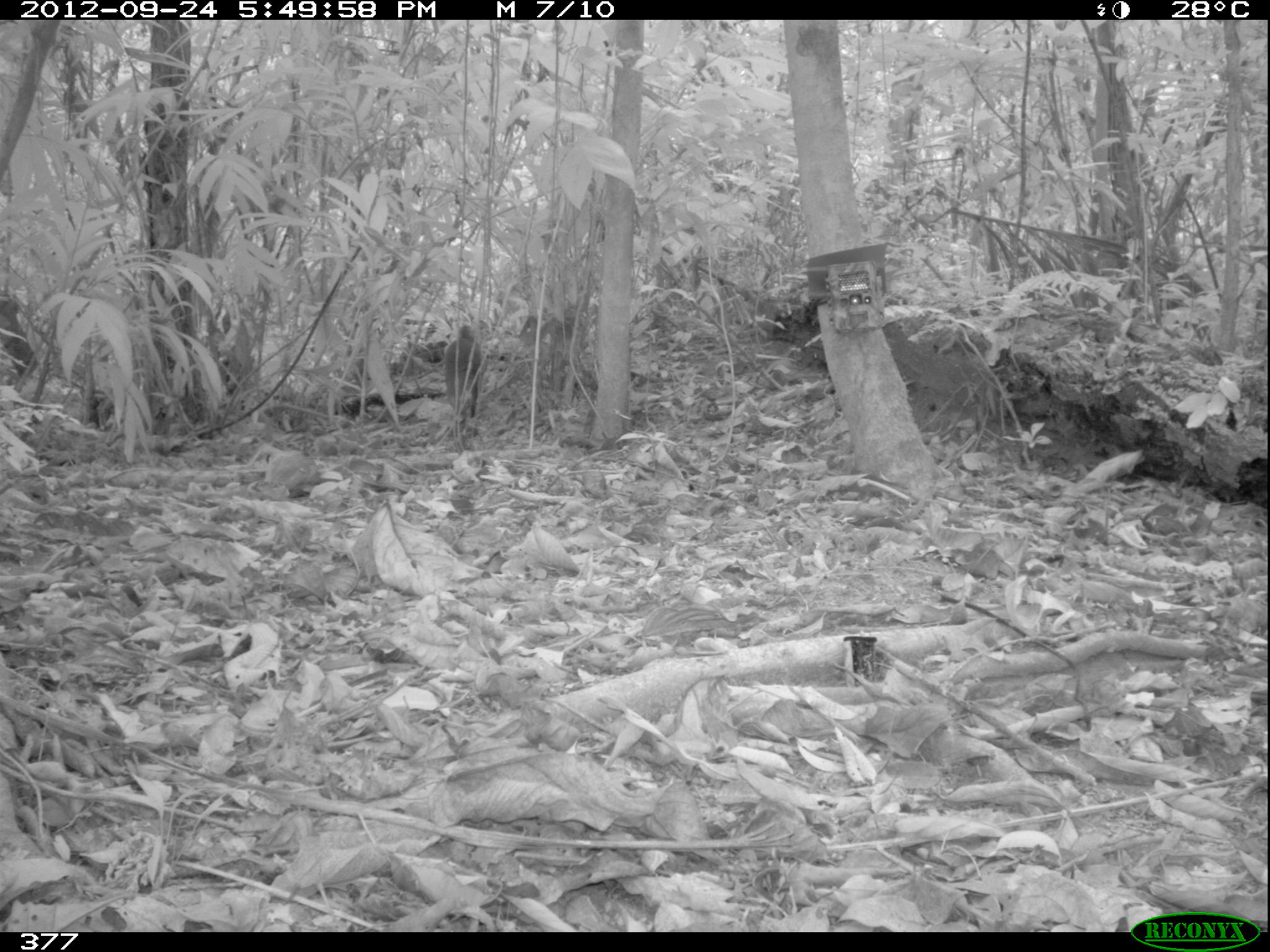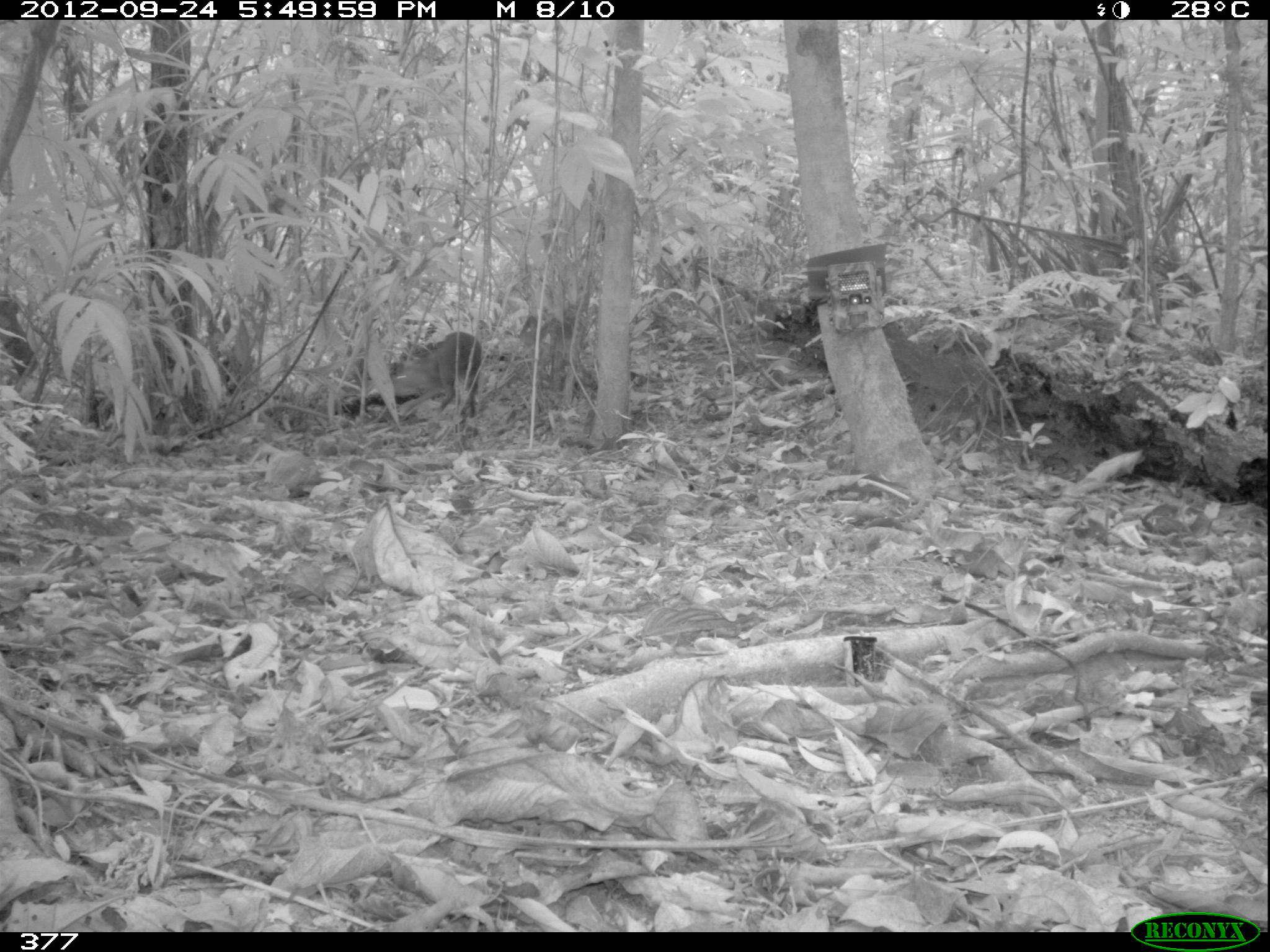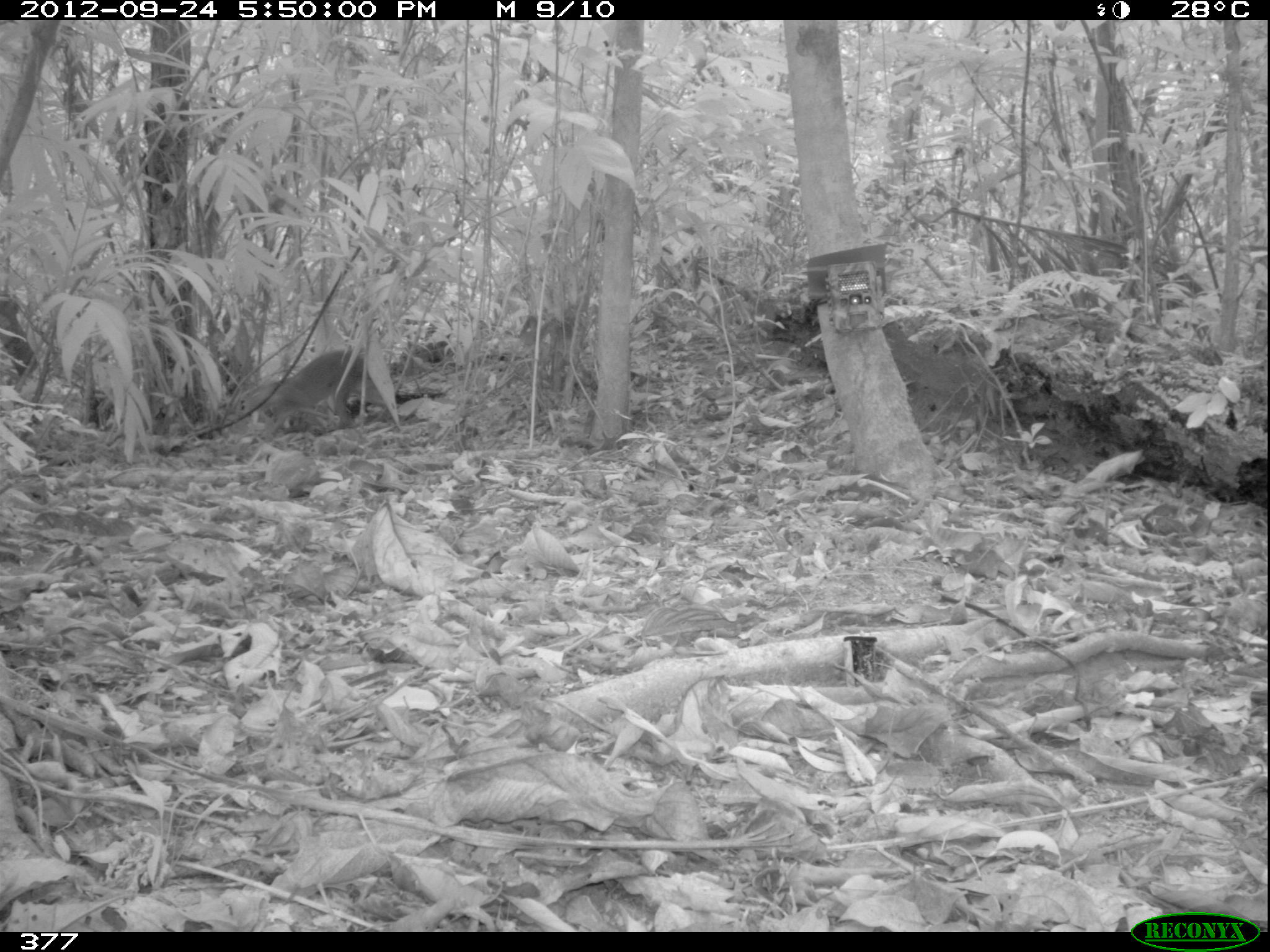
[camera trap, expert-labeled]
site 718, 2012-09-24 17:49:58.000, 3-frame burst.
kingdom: Animalia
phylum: Chordata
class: Mammalia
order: Rodentia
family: Dasyproctidae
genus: Dasyprocta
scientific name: Dasyprocta punctata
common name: central american agouti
Dasyprocta punctata (central american agouti).